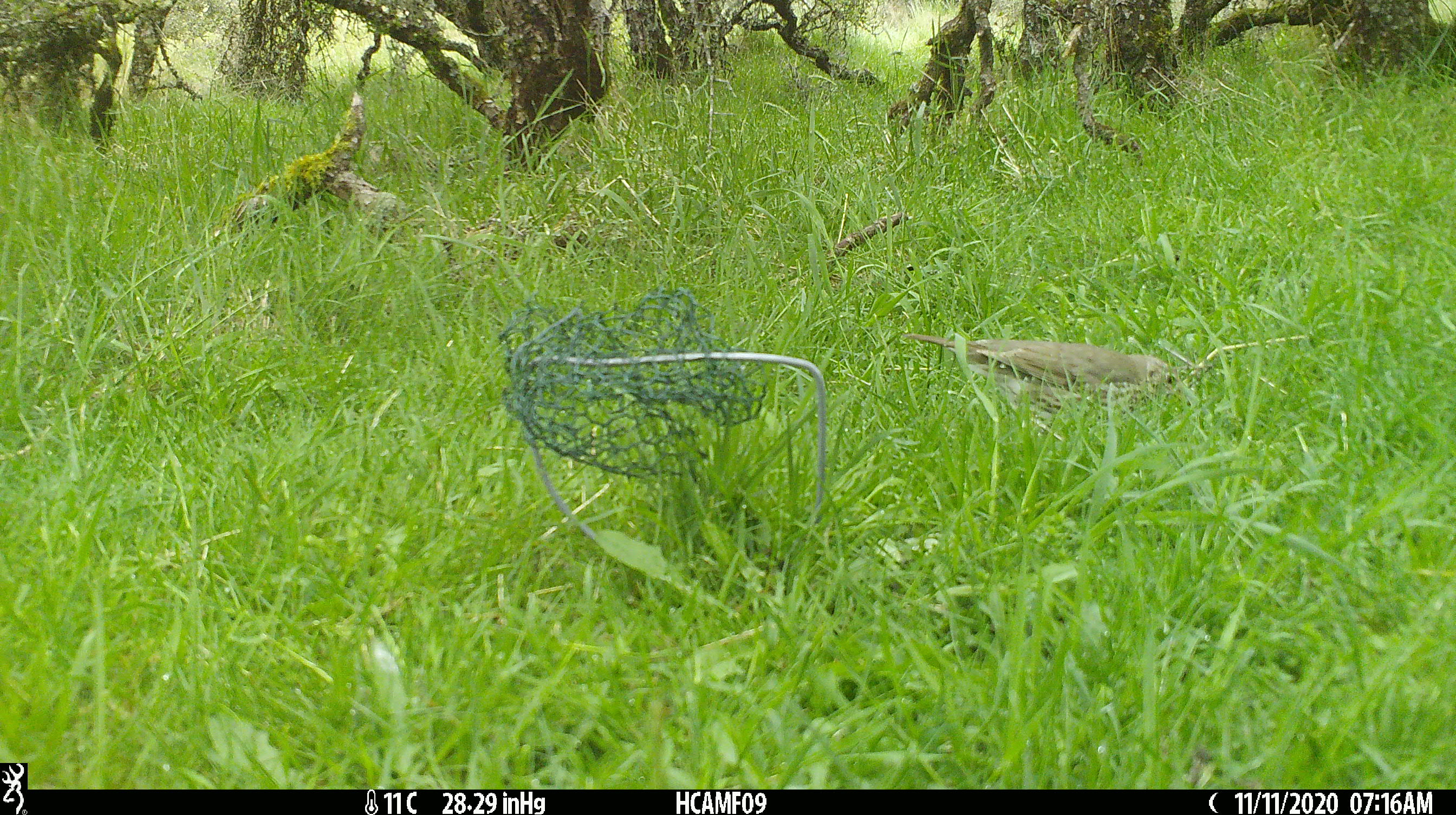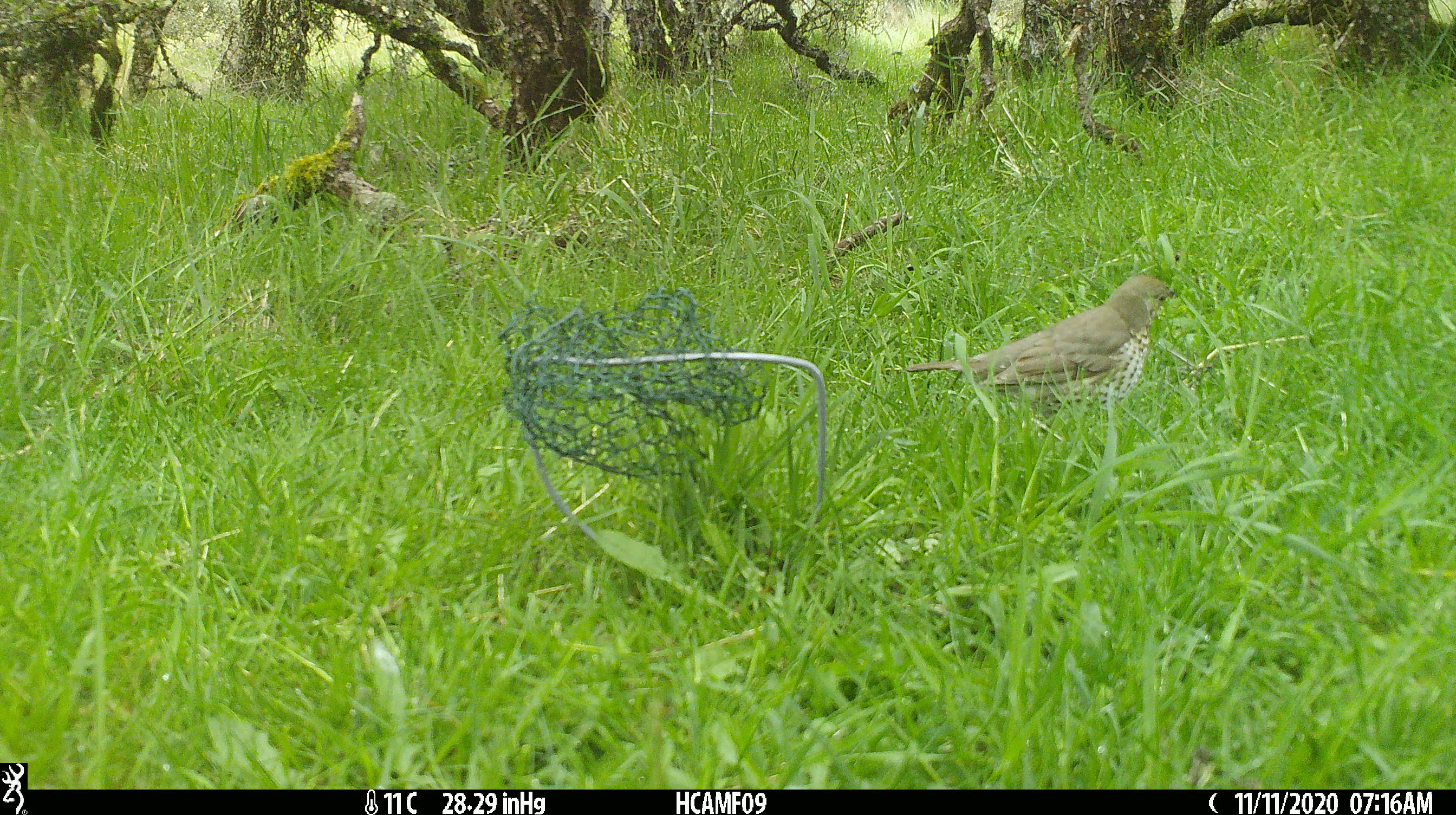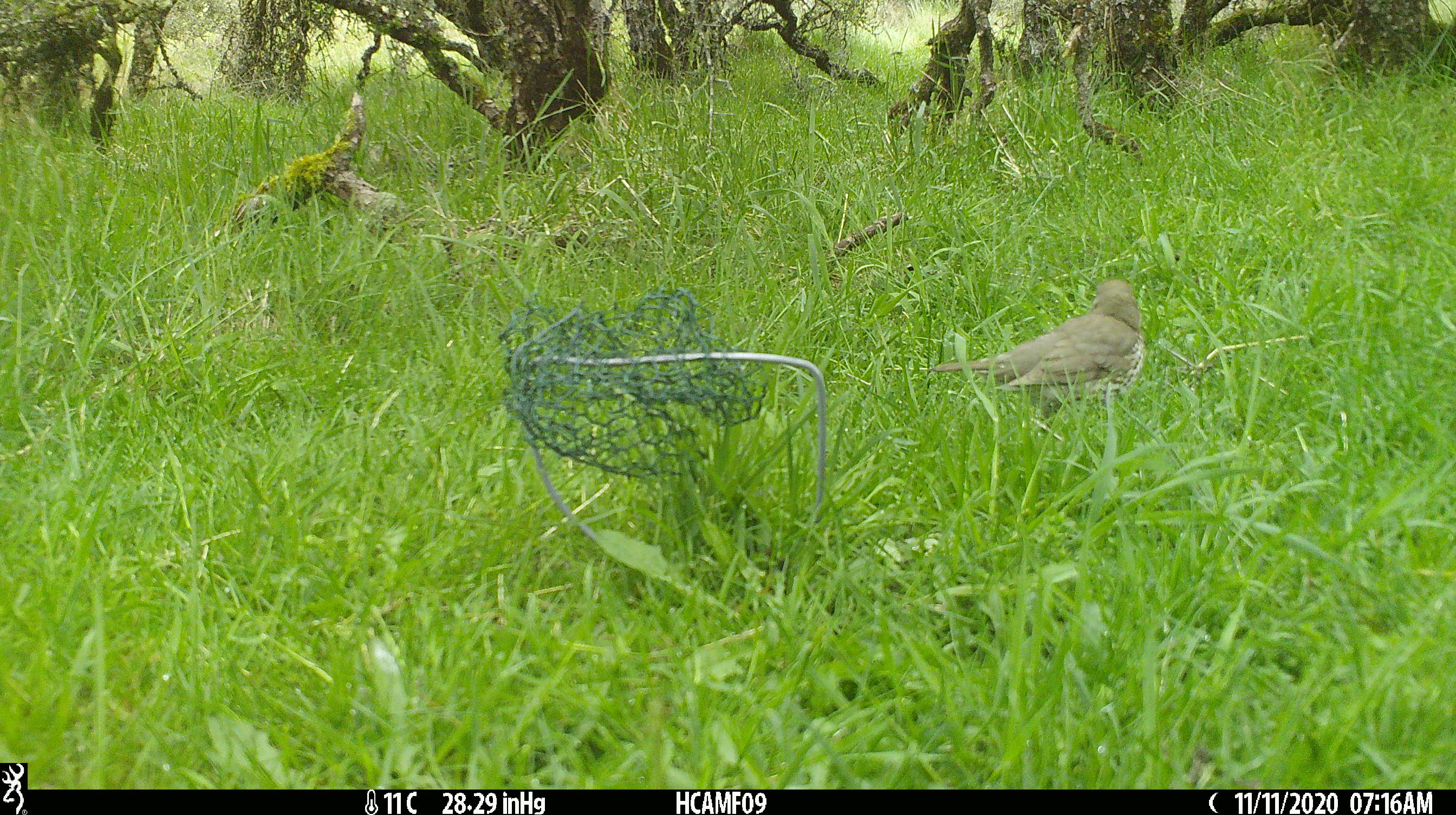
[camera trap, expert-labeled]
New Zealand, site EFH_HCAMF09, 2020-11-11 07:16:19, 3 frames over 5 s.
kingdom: Animalia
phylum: Chordata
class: Aves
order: Passeriformes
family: Turdidae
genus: Turdus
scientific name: Turdus philomelos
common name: song thrush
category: thrush